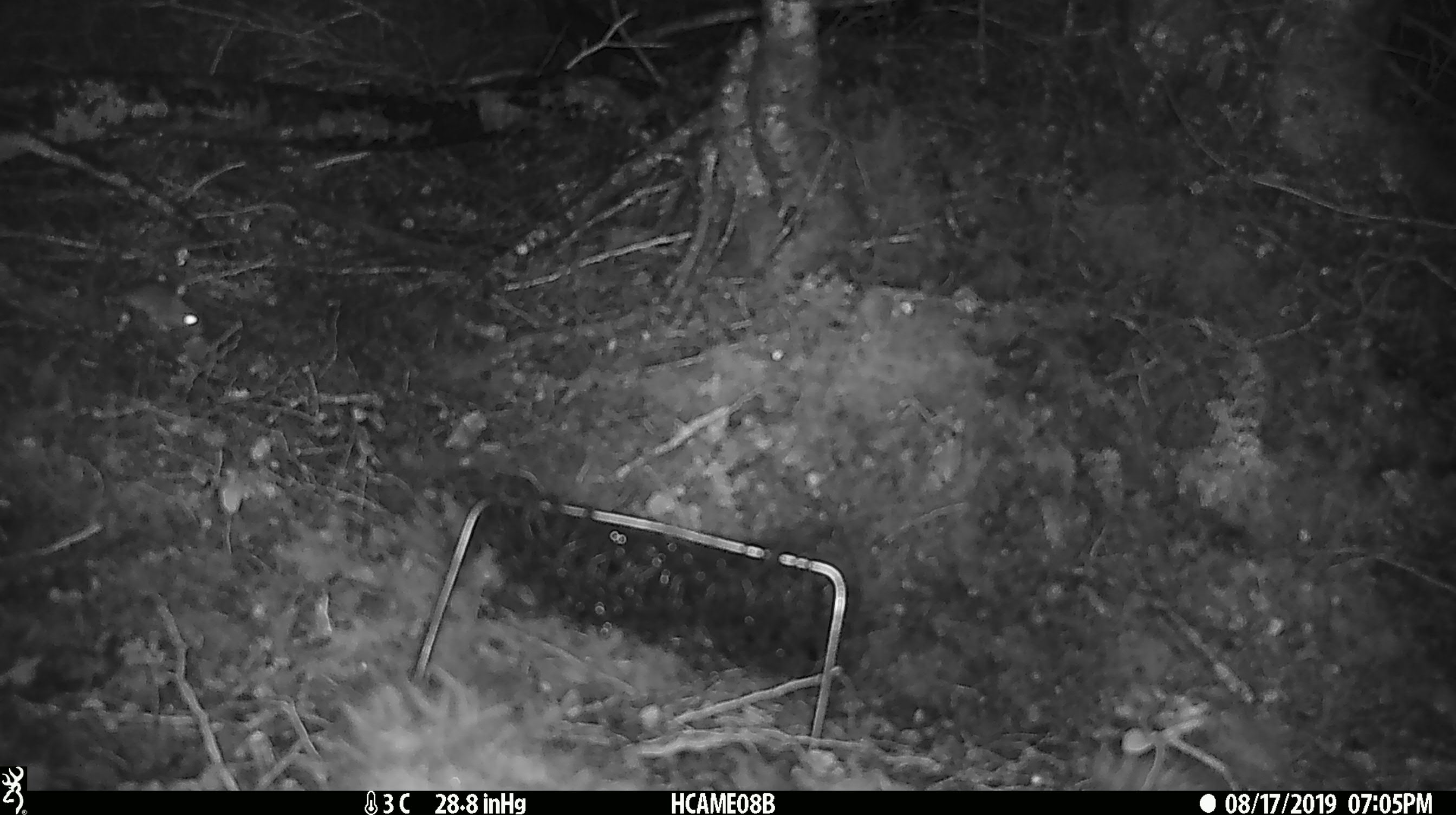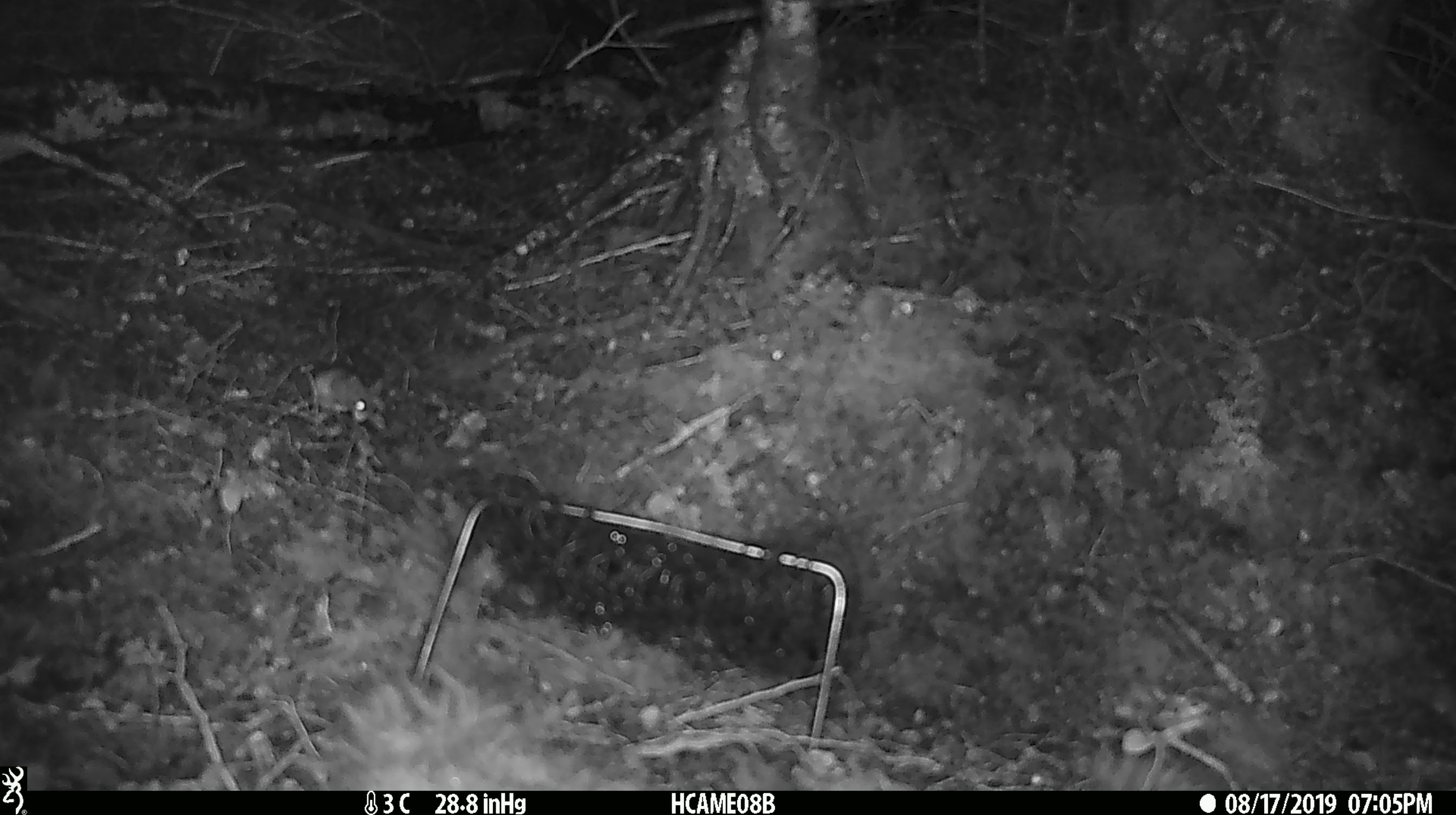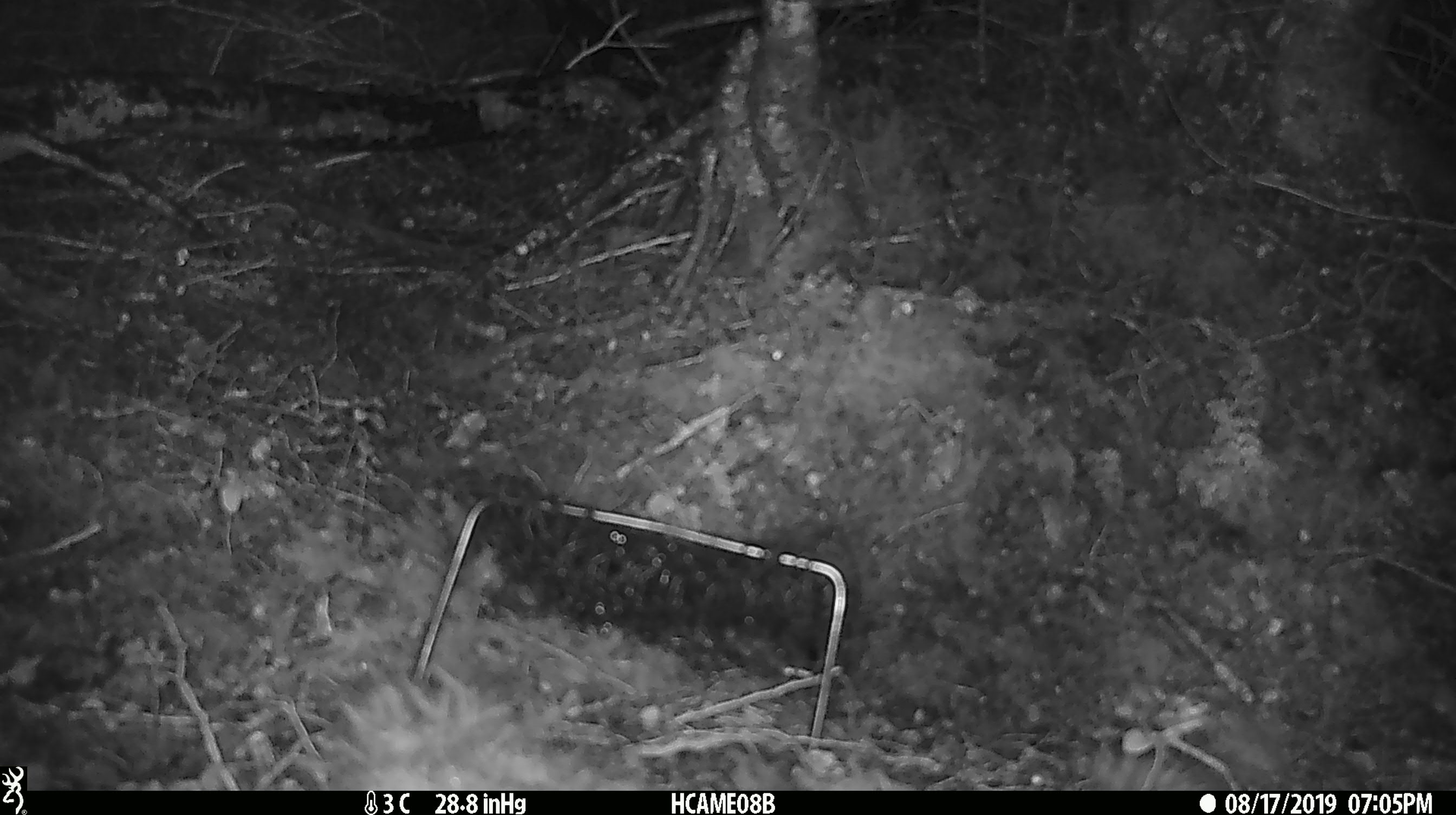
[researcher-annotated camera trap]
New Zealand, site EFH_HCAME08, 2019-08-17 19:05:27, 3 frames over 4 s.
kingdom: Animalia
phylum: Chordata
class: Mammalia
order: Rodentia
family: Muridae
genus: Mus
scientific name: Mus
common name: mouse